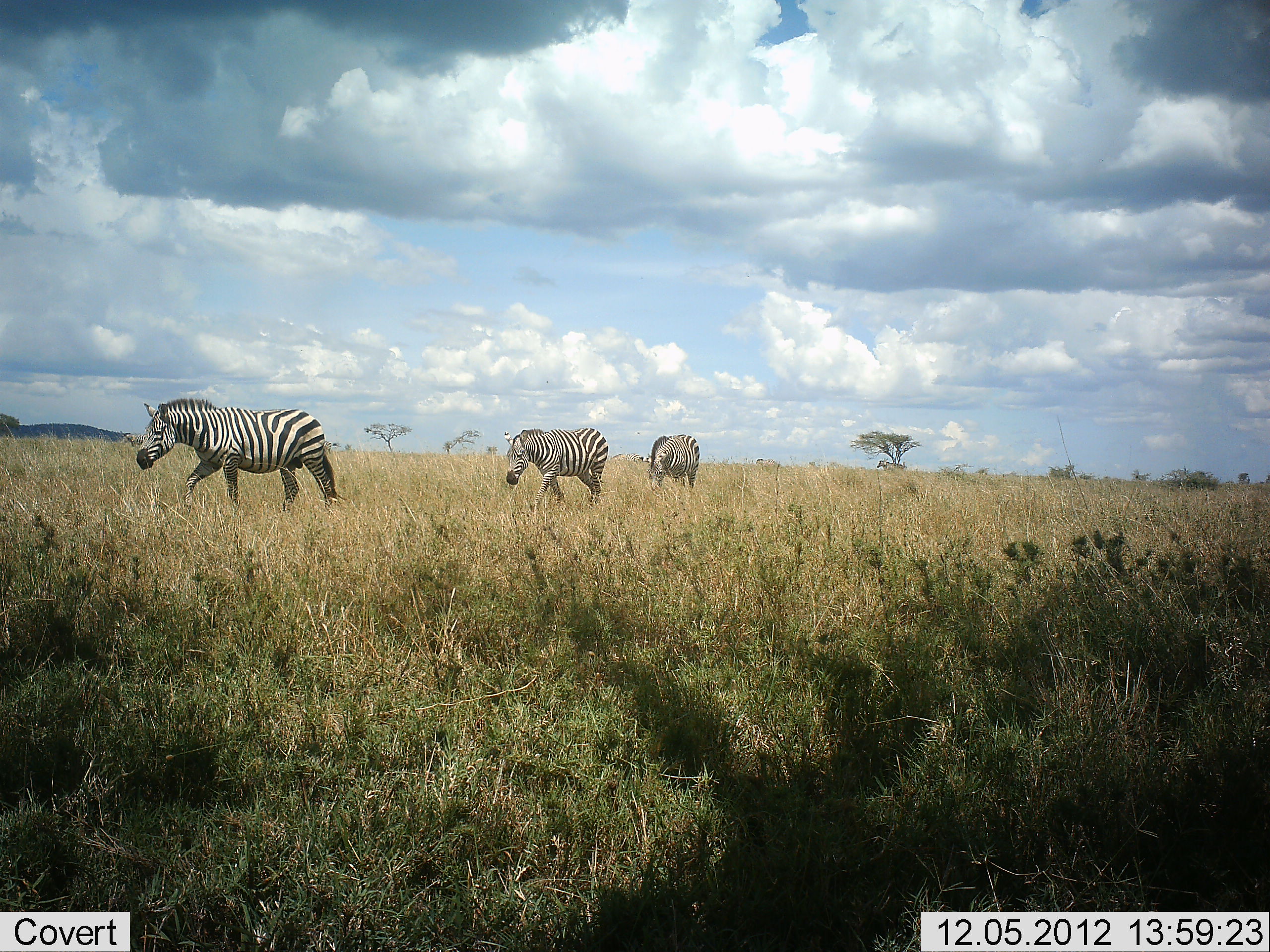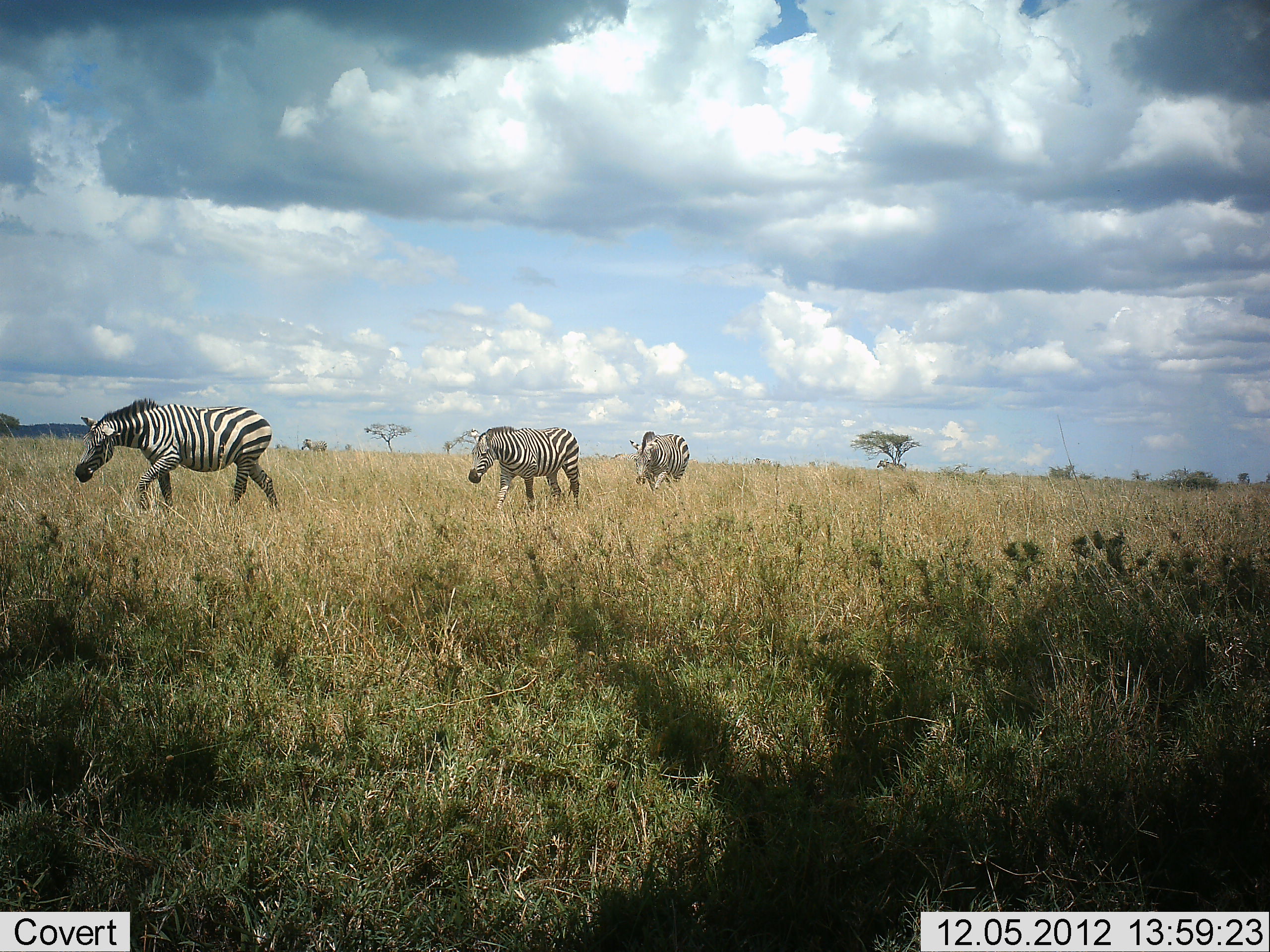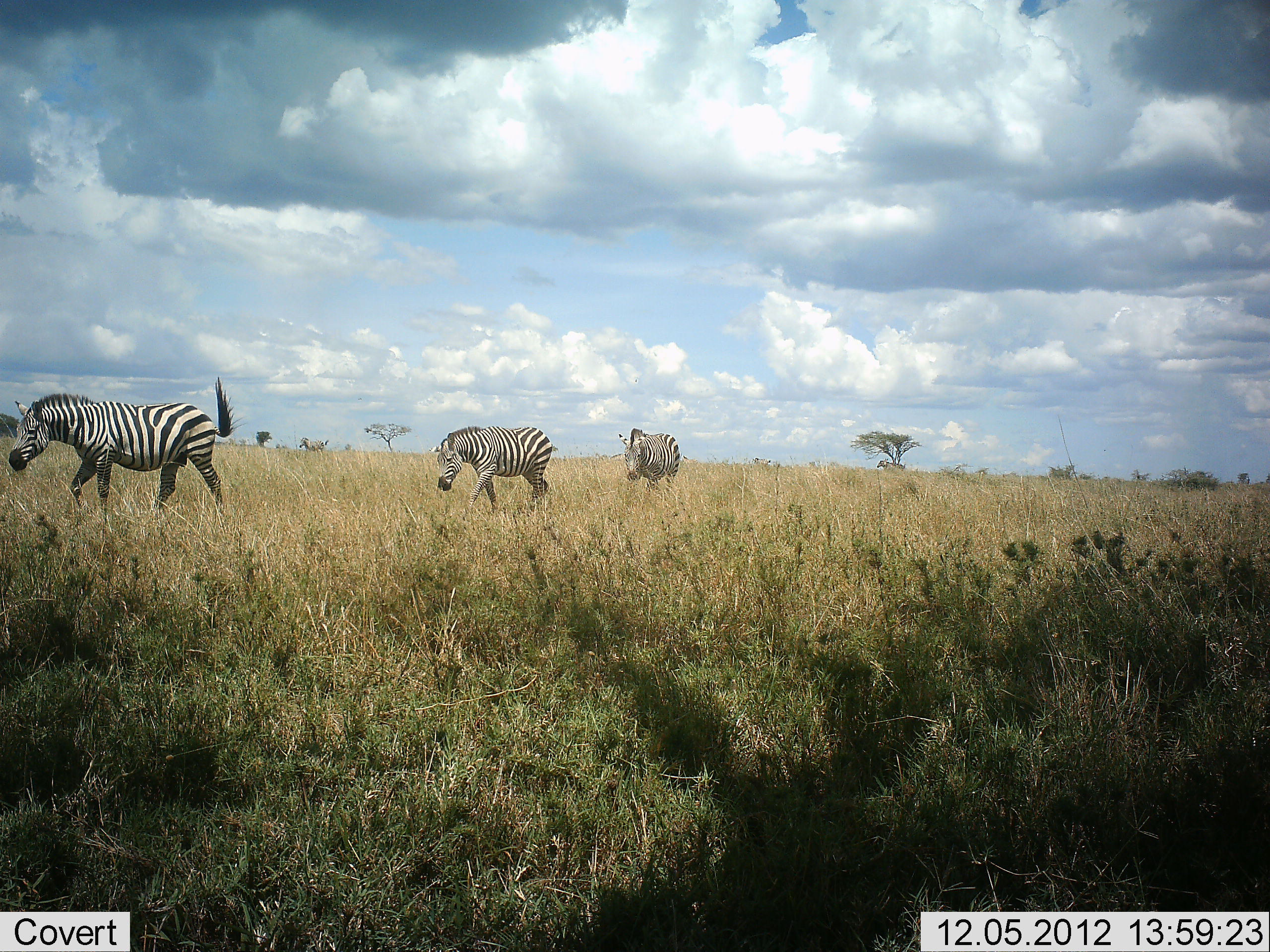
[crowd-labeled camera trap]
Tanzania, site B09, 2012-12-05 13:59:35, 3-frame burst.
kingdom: Animalia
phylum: Chordata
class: Mammalia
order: Perissodactyla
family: Equidae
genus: Equus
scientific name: Equus quagga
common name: plains zebra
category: zebra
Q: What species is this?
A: Zebra (plains zebra) (Equus quagga).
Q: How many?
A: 3.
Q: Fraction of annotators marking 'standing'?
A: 10%.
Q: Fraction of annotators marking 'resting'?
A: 0%.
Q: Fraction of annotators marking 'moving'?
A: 100%.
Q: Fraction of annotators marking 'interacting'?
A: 0%.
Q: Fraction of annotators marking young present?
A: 0%.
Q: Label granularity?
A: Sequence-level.